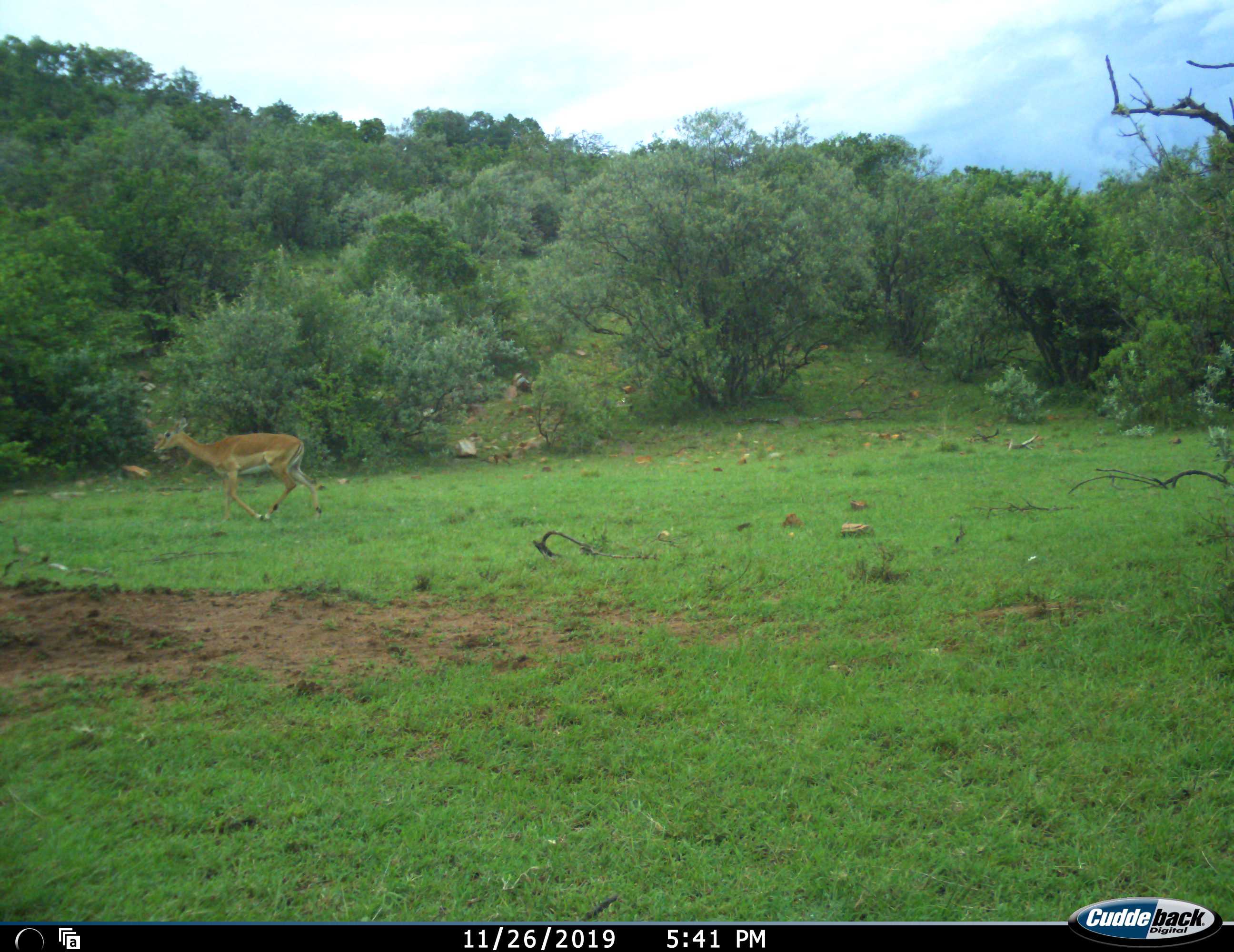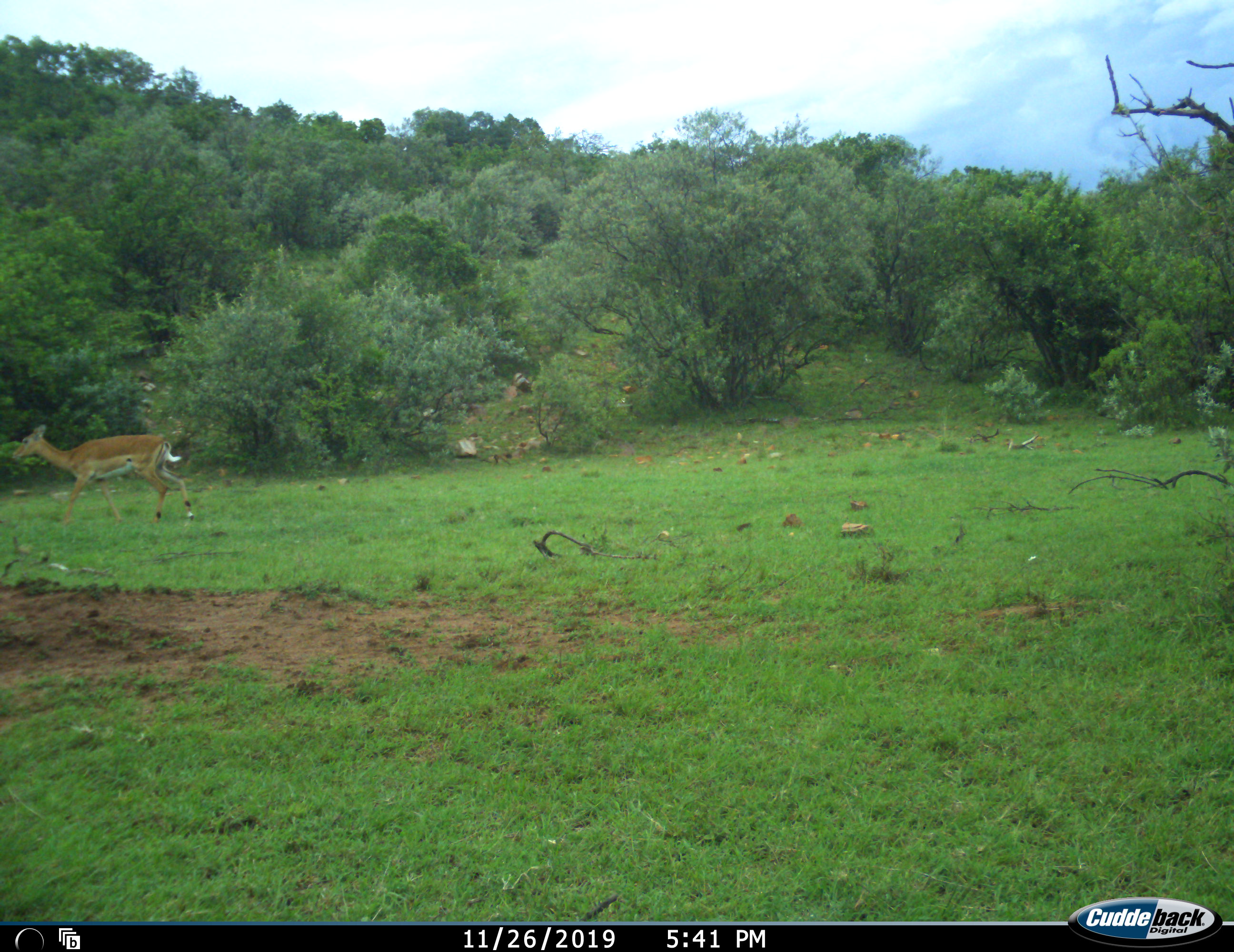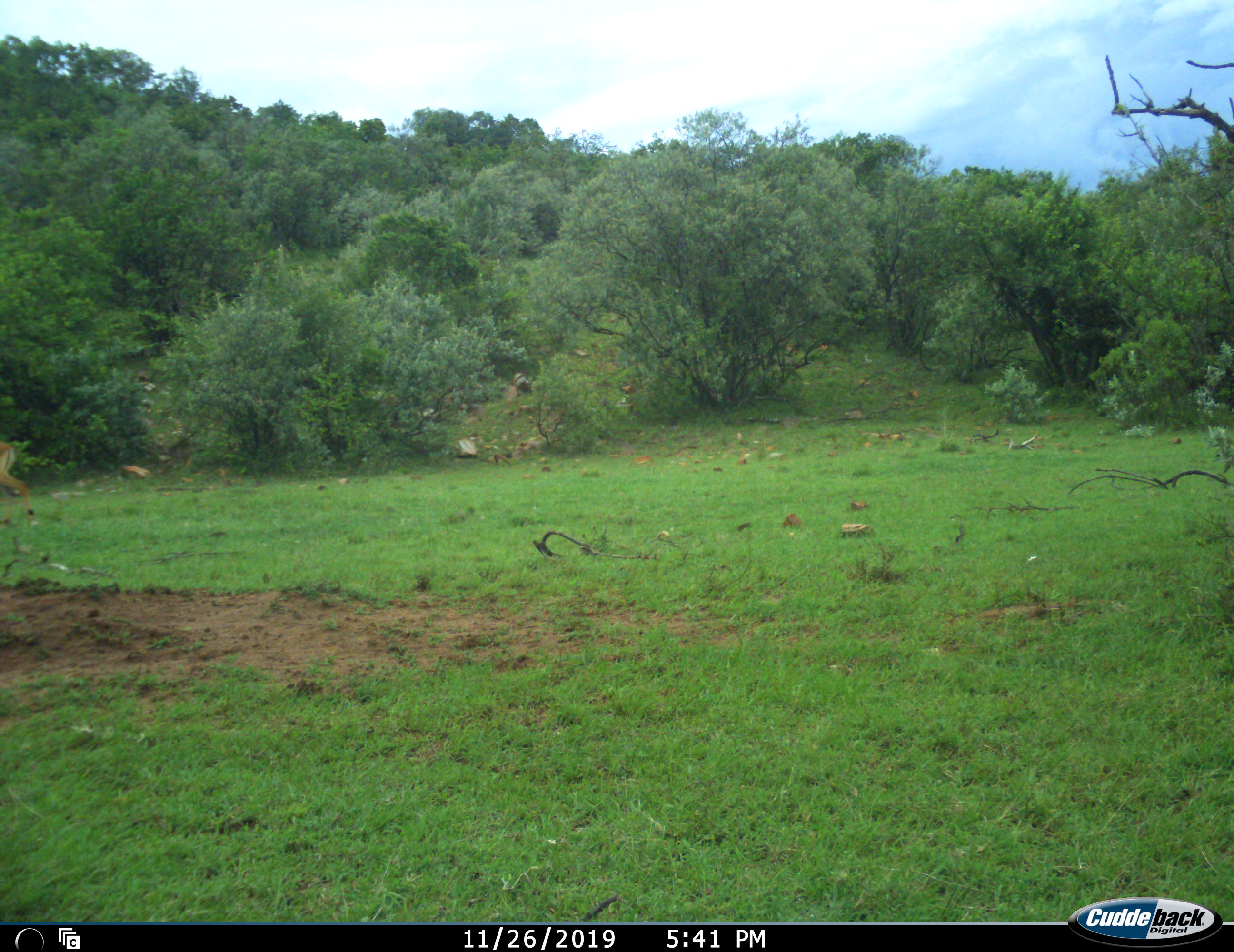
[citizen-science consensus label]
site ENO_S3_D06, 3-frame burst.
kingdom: Animalia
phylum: Chordata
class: Mammalia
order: Artiodactyla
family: Bovidae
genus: Aepyceros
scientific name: Aepyceros melampus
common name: impala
Impala (Aepyceros melampus), count 1. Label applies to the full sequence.